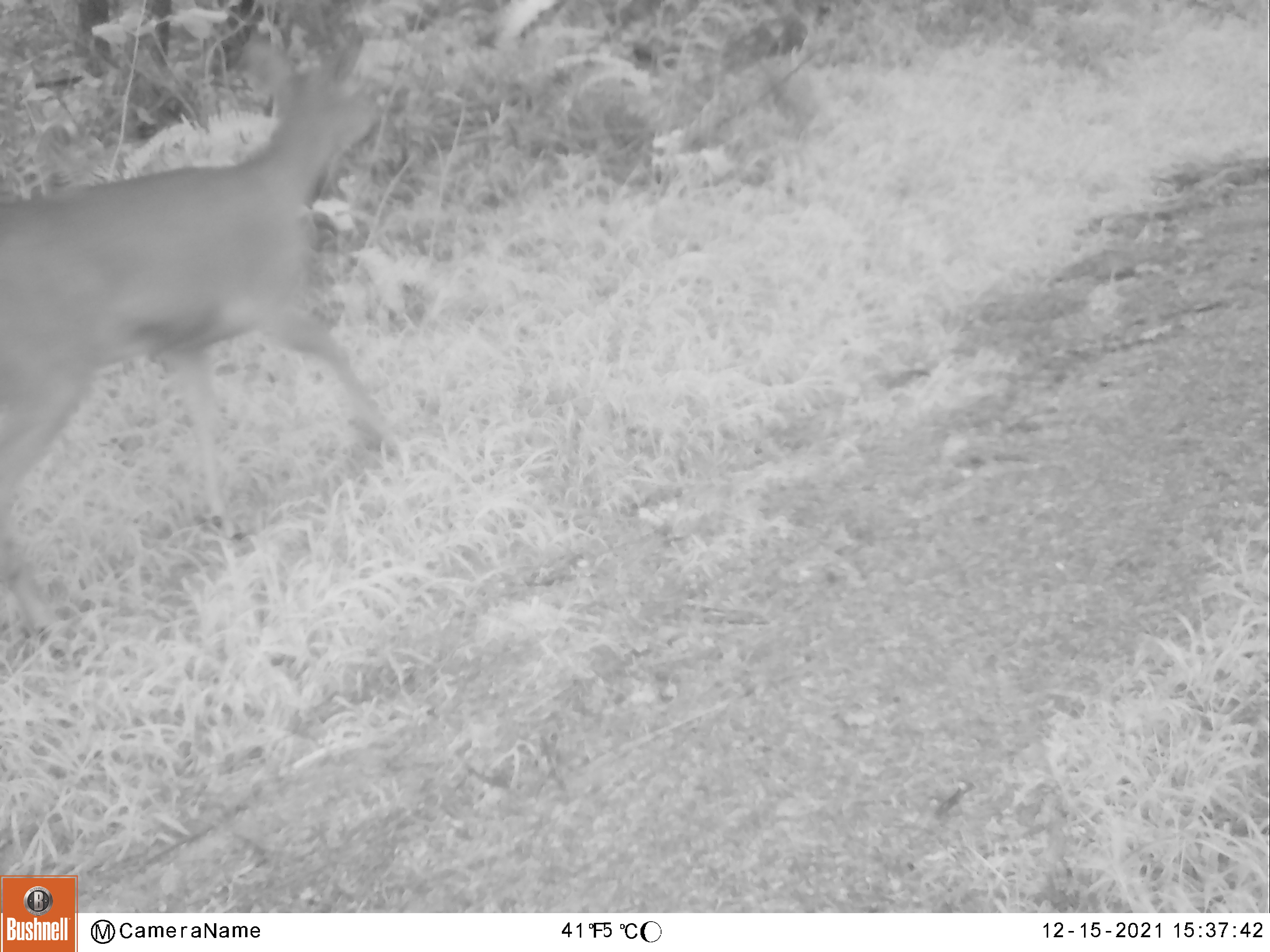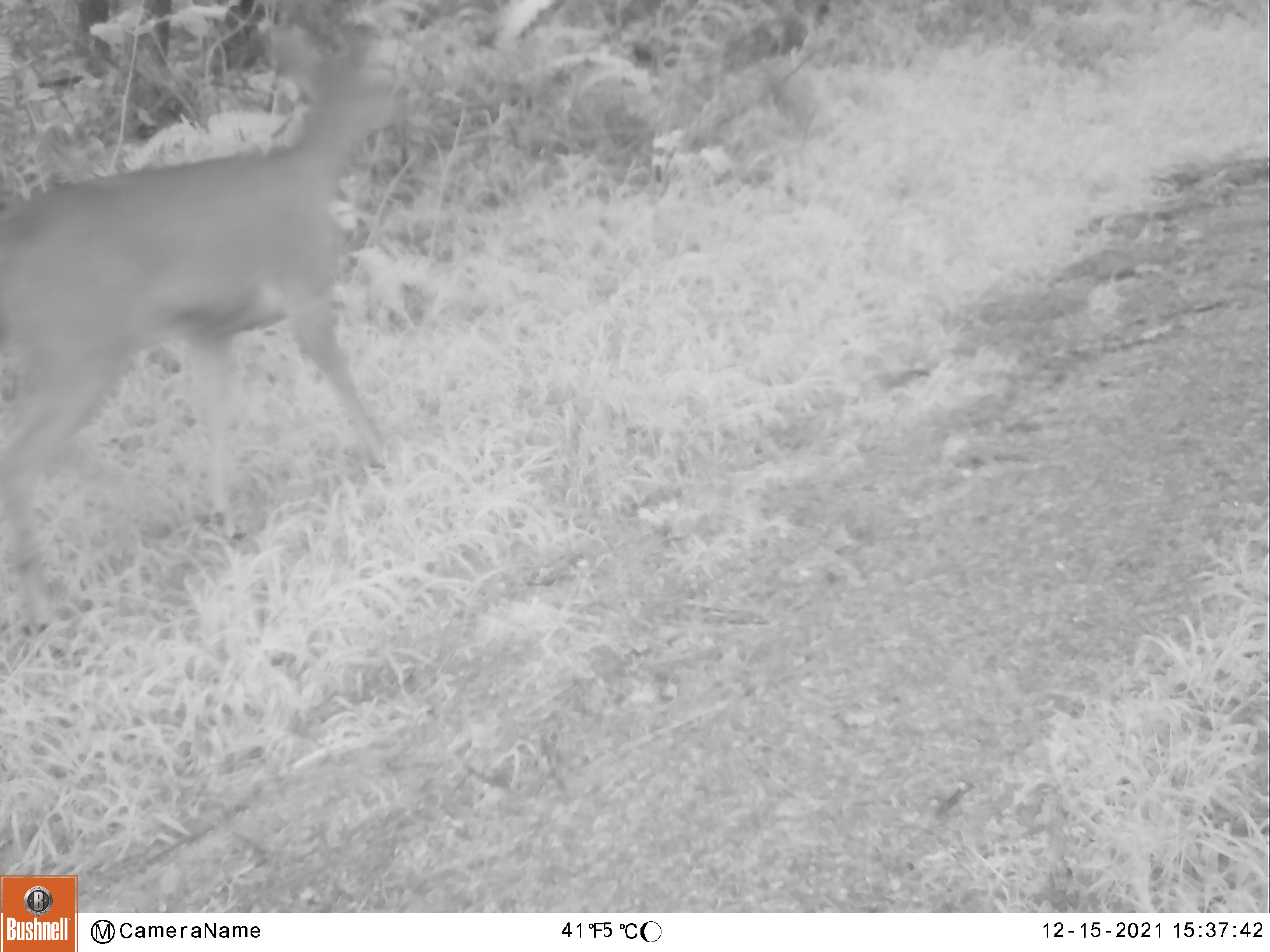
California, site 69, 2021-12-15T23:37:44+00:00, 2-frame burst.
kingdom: Animalia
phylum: Chordata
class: Mammalia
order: Artiodactyla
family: Cervidae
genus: Odocoileus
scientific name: Odocoileus hemionus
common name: mule deer